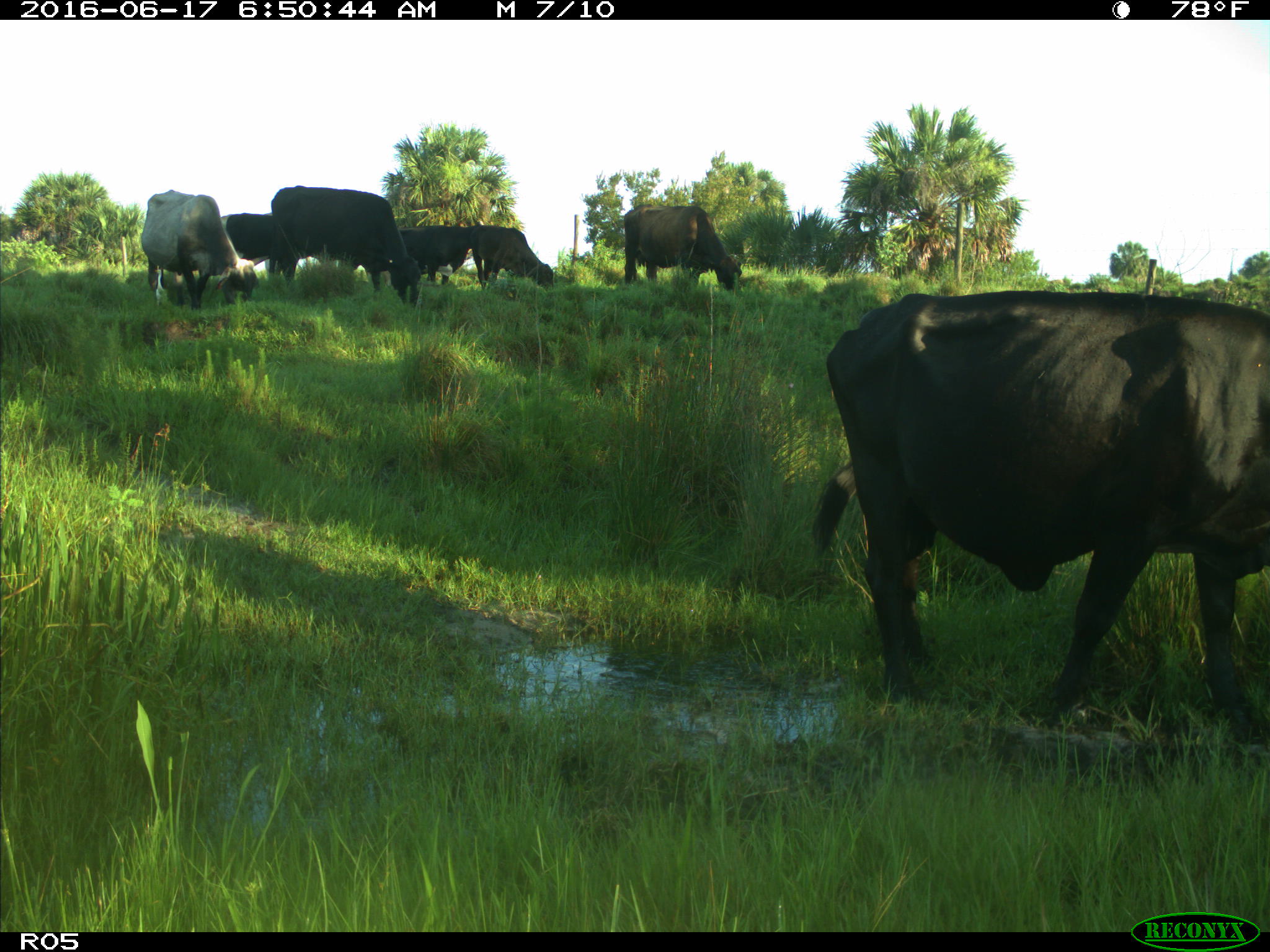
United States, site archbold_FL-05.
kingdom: Animalia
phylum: Chordata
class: Mammalia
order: Artiodactyla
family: Bovidae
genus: Bos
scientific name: Bos taurus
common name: domestic cow